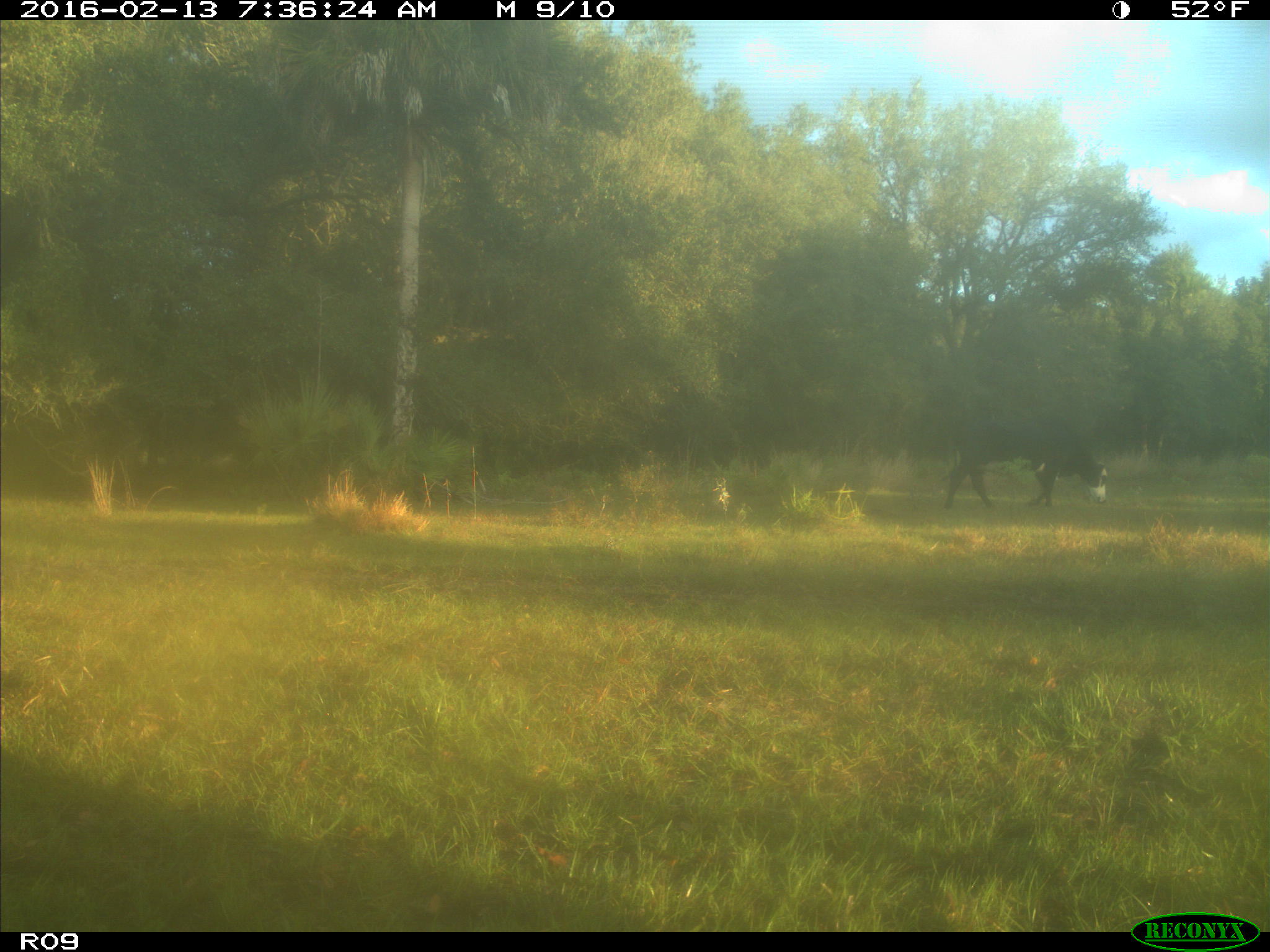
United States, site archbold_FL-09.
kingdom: Animalia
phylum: Chordata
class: Mammalia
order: Artiodactyla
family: Bovidae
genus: Bos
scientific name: Bos taurus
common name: domestic cow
Bos taurus (domestic cow).